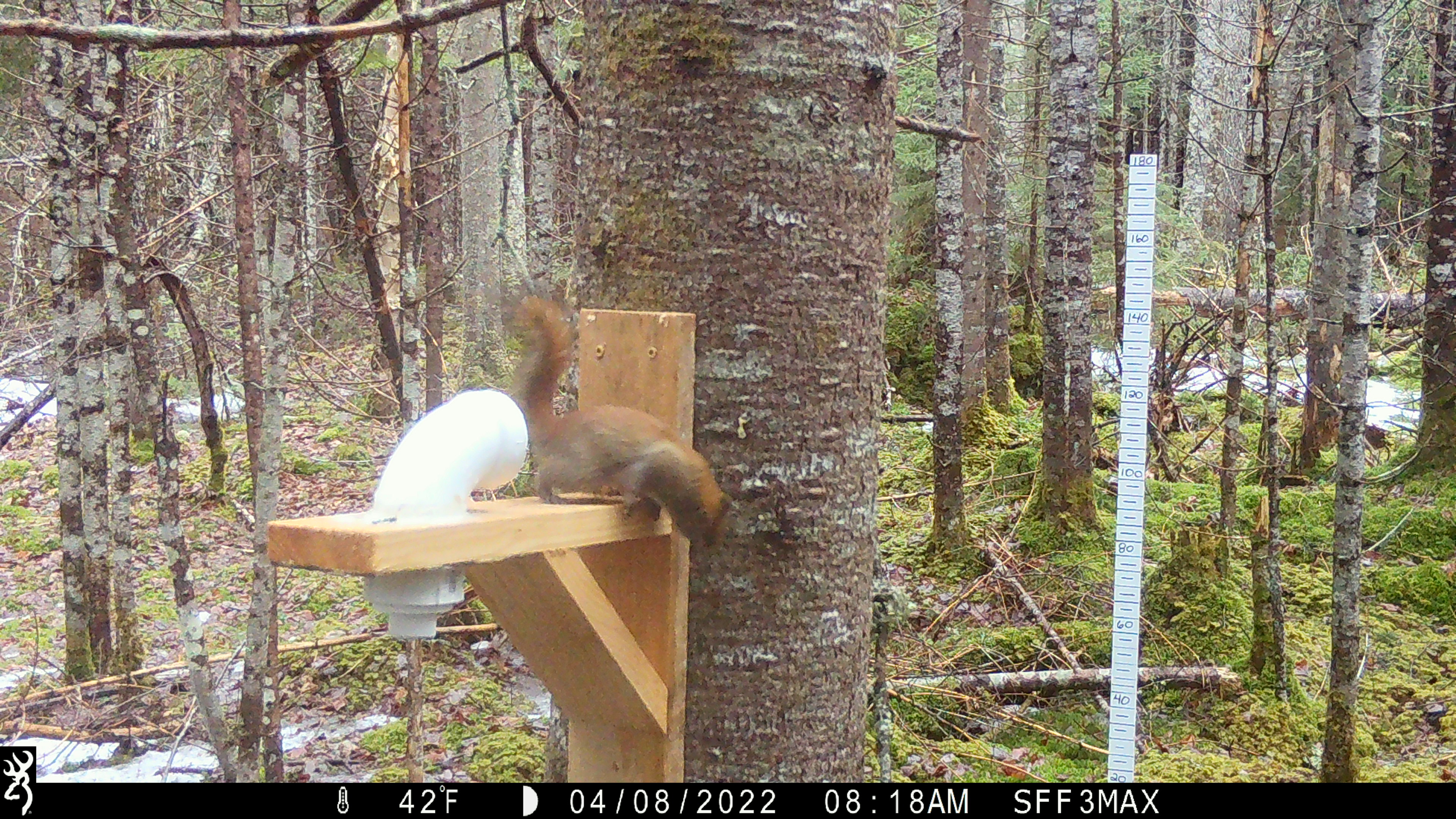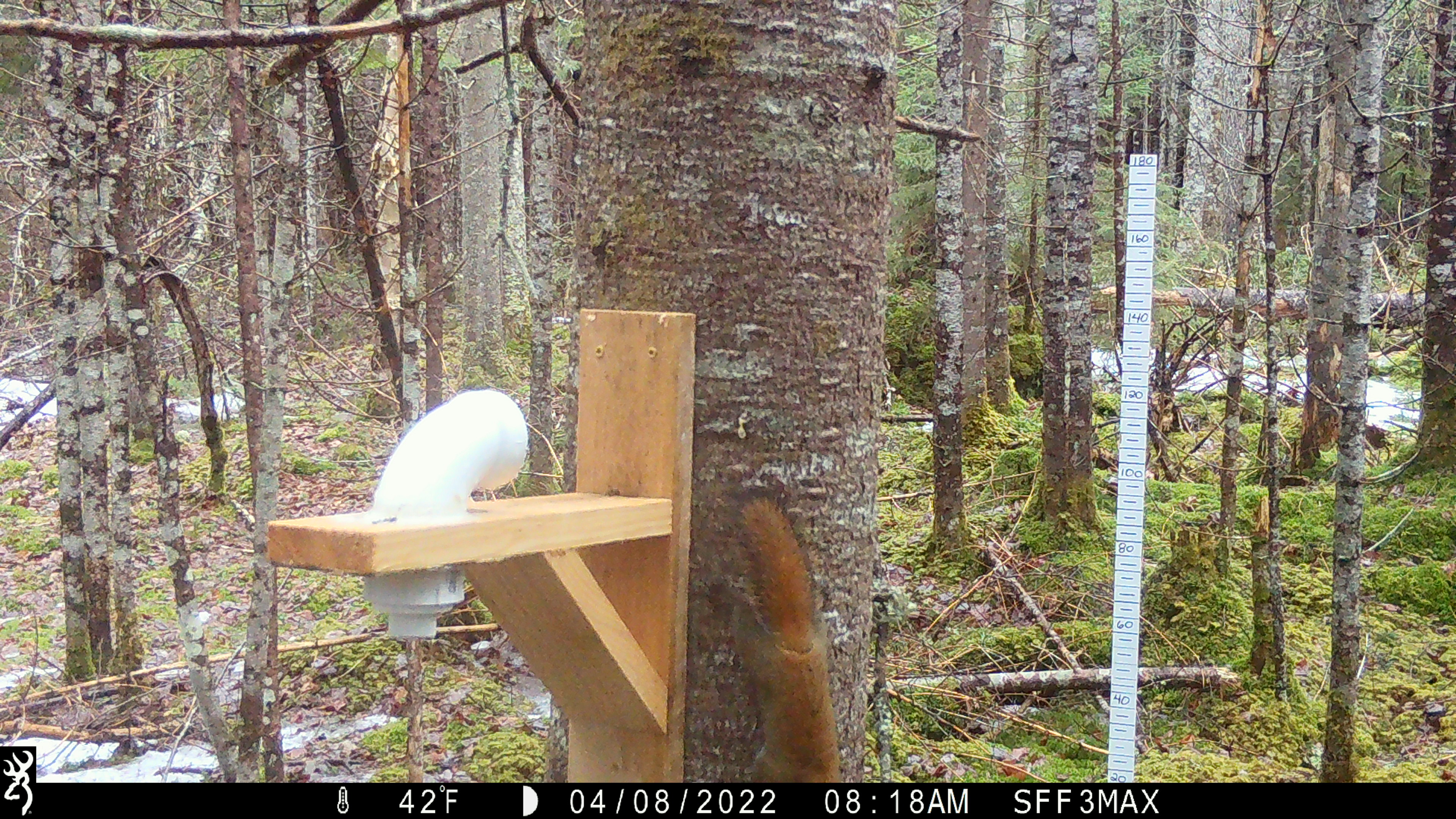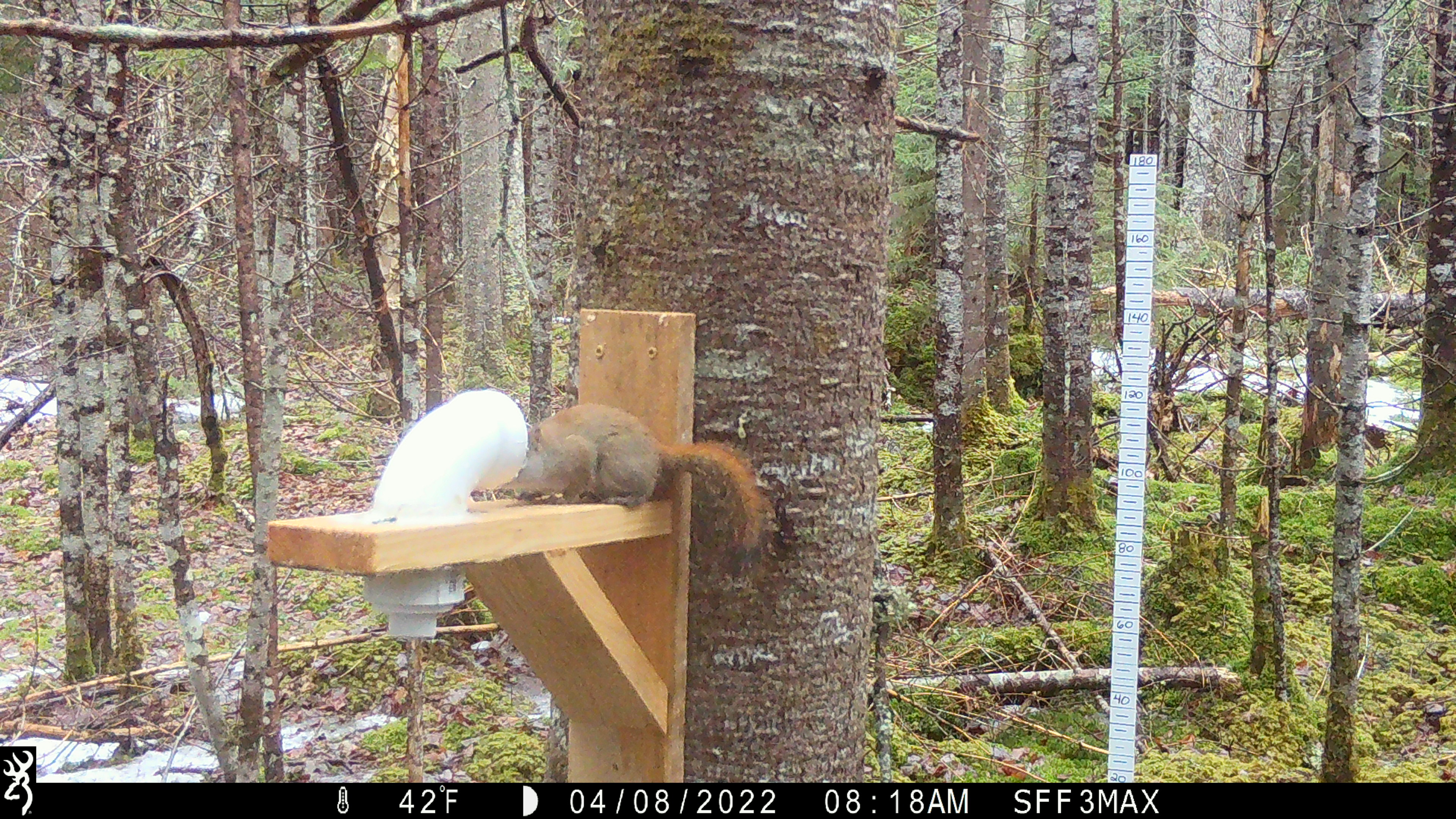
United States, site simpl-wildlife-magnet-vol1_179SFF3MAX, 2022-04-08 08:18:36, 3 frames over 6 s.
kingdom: Animalia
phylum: Chordata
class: Mammalia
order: Rodentia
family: Sciuridae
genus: Tamiasciurus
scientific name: Tamiasciurus hudsonicus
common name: red squirrel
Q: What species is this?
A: Red squirrel (Tamiasciurus hudsonicus).